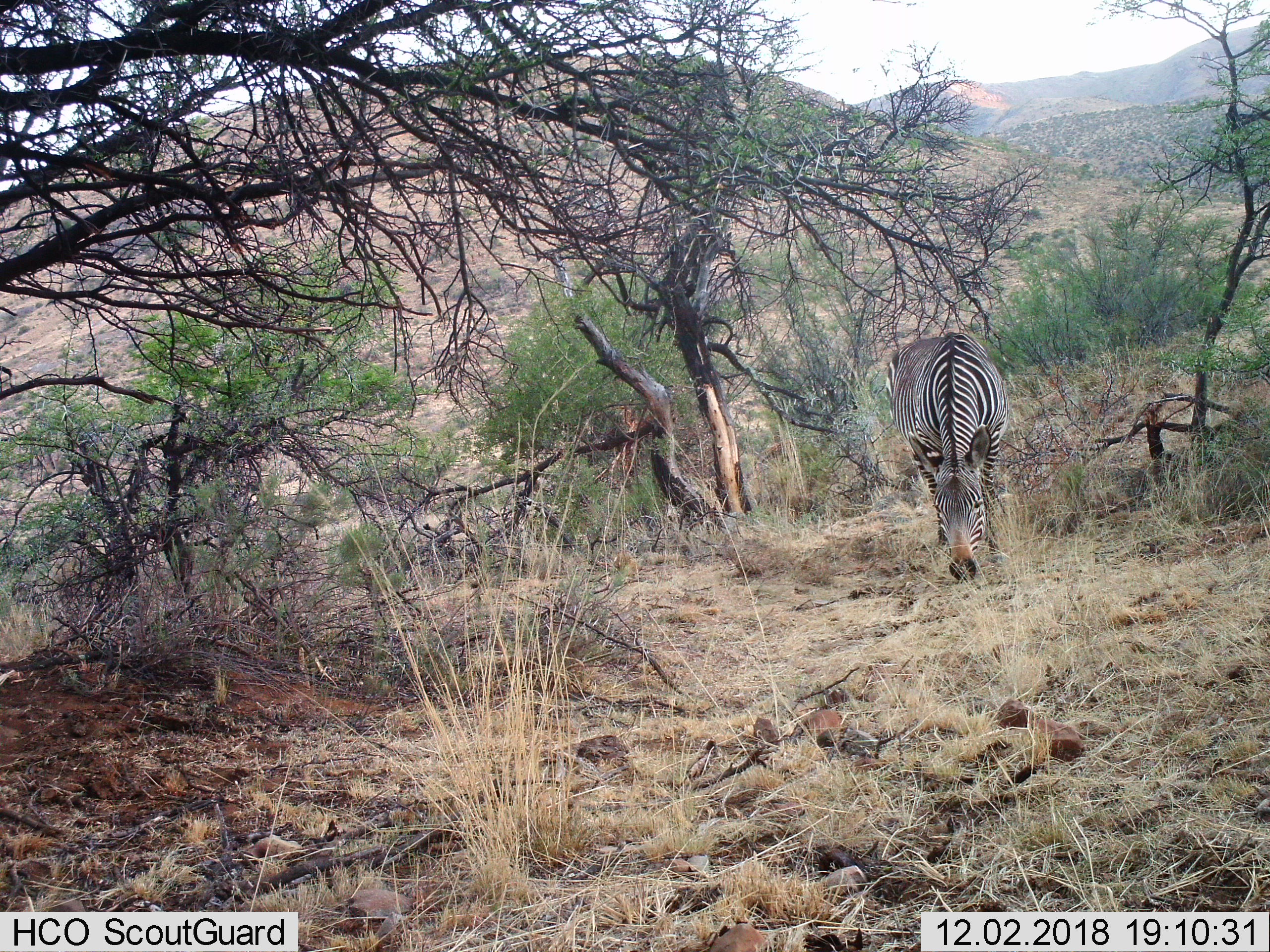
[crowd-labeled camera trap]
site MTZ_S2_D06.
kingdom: Animalia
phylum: Chordata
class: Mammalia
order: Perissodactyla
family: Equidae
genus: Equus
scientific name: Equus zebra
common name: mountain zebra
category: zebramountain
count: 1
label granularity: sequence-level